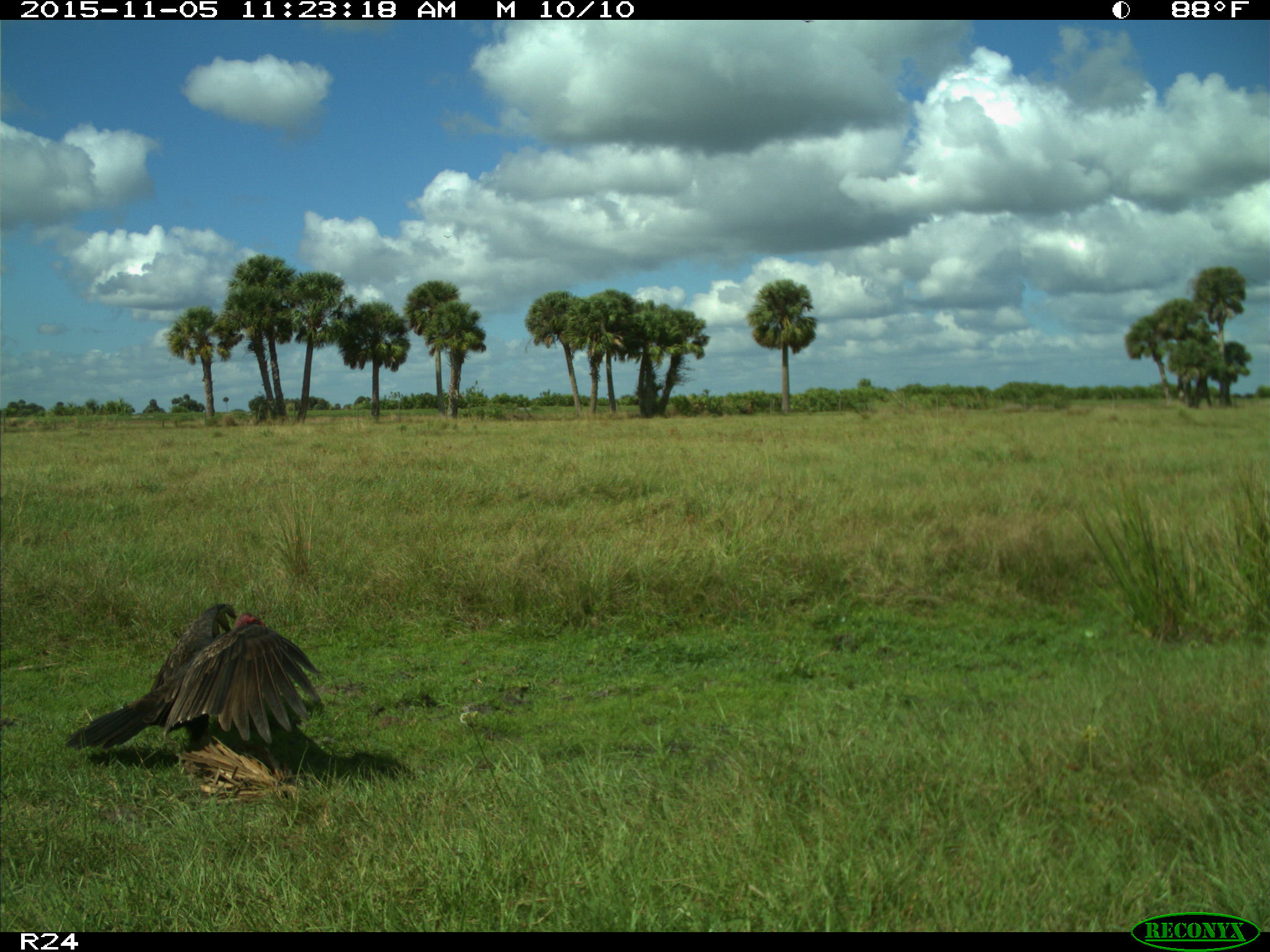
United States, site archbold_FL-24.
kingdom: Animalia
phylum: Chordata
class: Aves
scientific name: Aves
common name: birds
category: unidentified bird